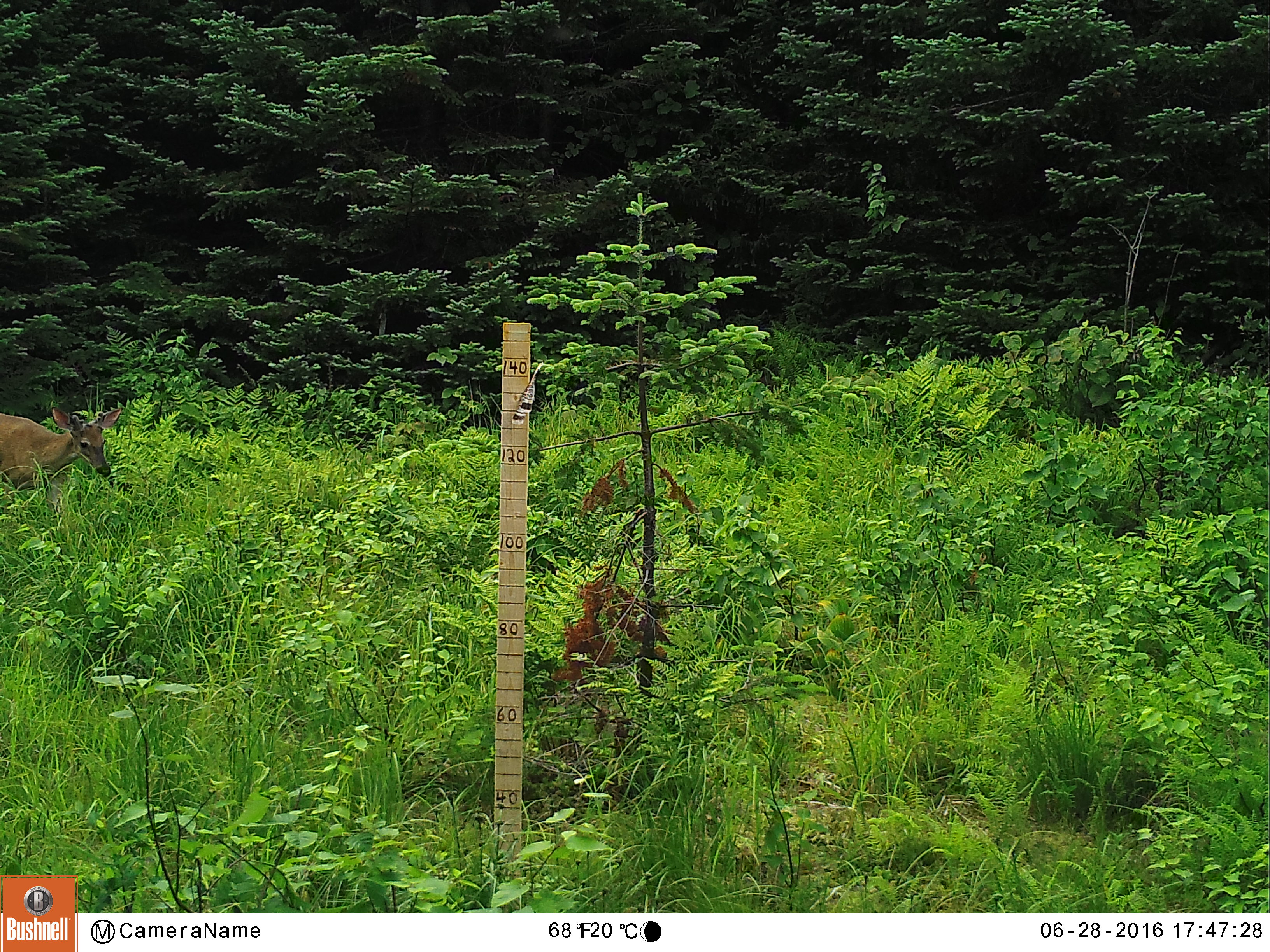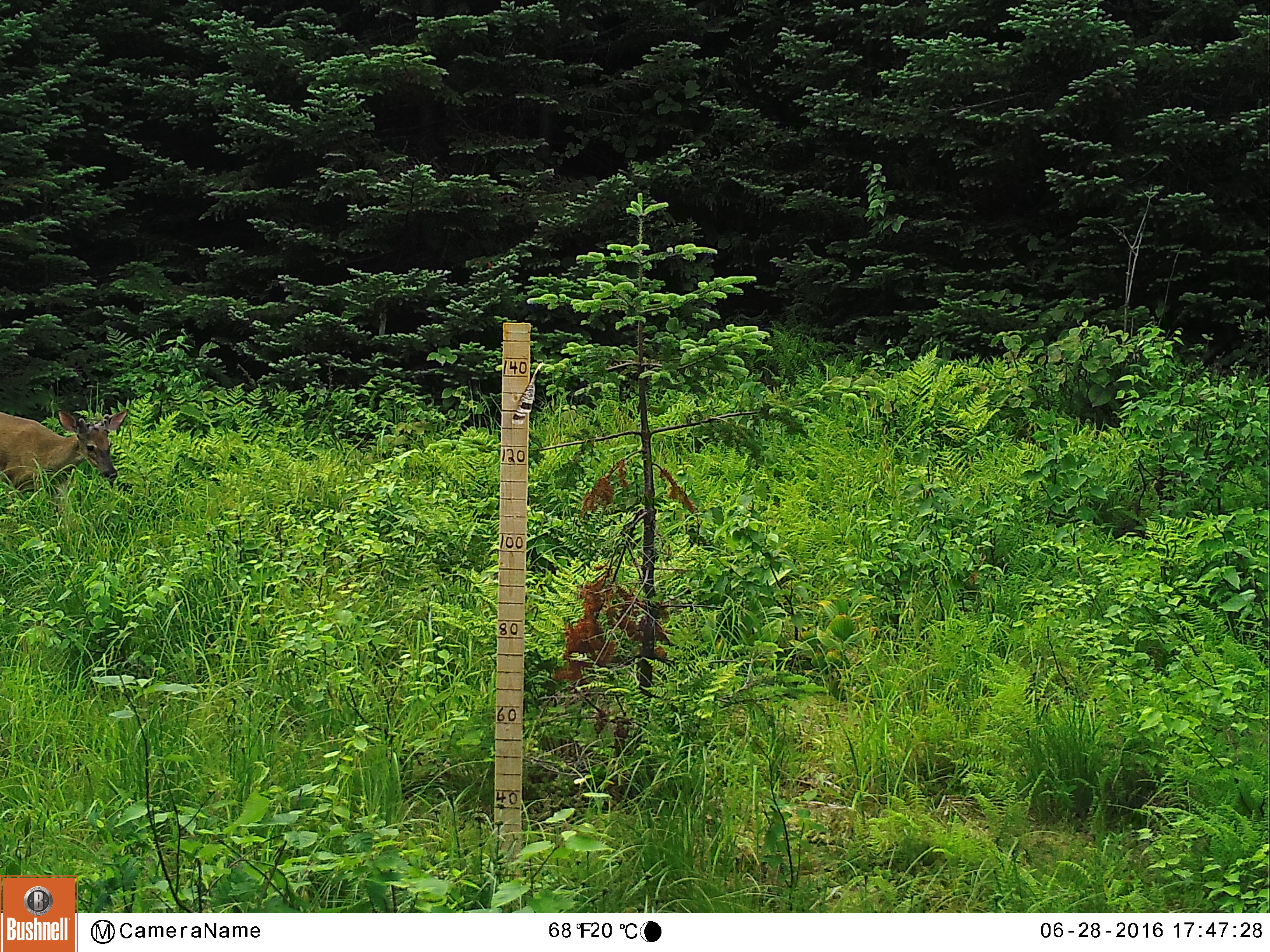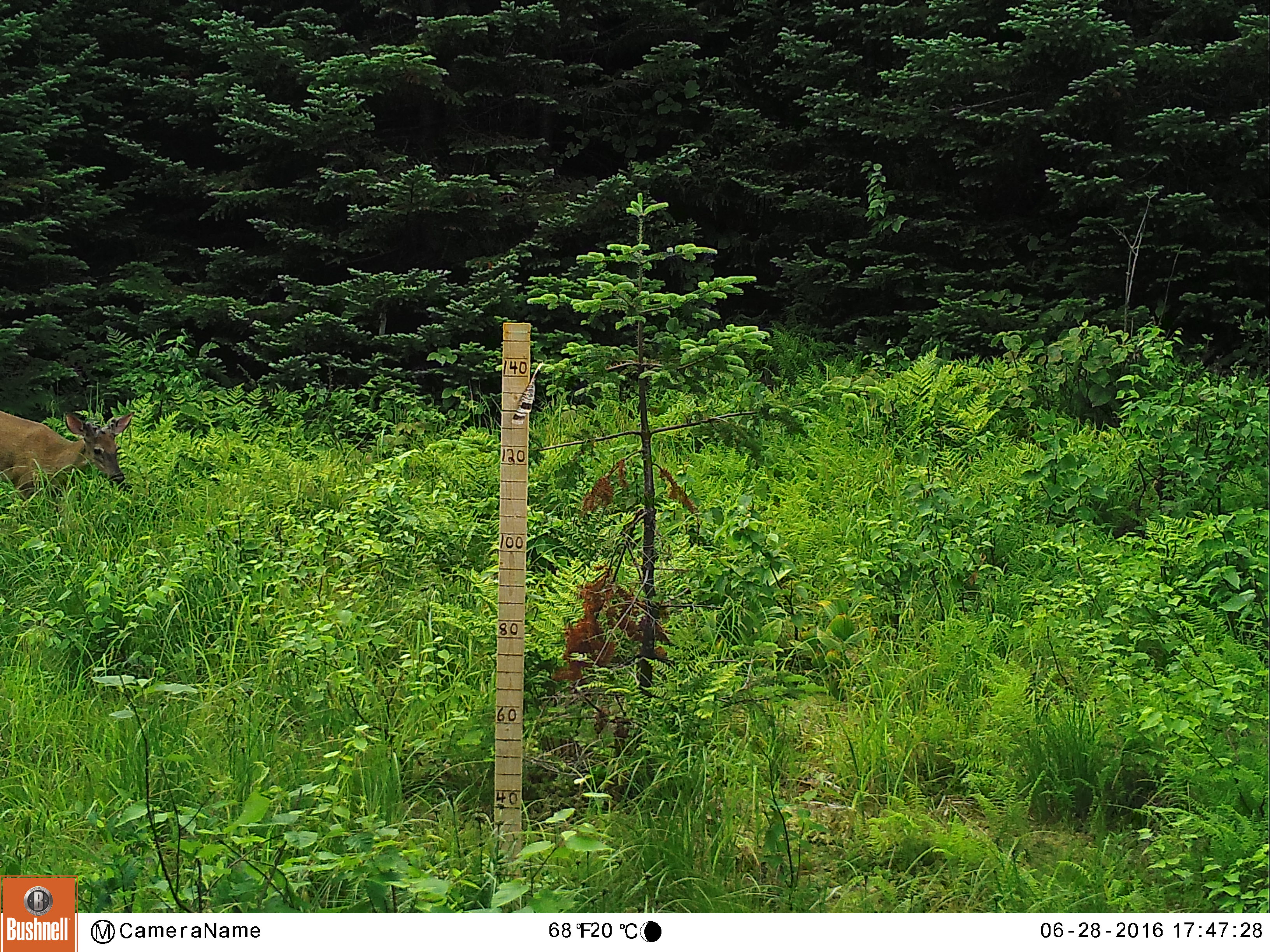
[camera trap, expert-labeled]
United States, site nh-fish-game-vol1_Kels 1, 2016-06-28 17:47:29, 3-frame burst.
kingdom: Animalia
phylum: Chordata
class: Mammalia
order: Artiodactyla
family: Cervidae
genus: Odocoileus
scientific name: Odocoileus virginianus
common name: white-tailed deer